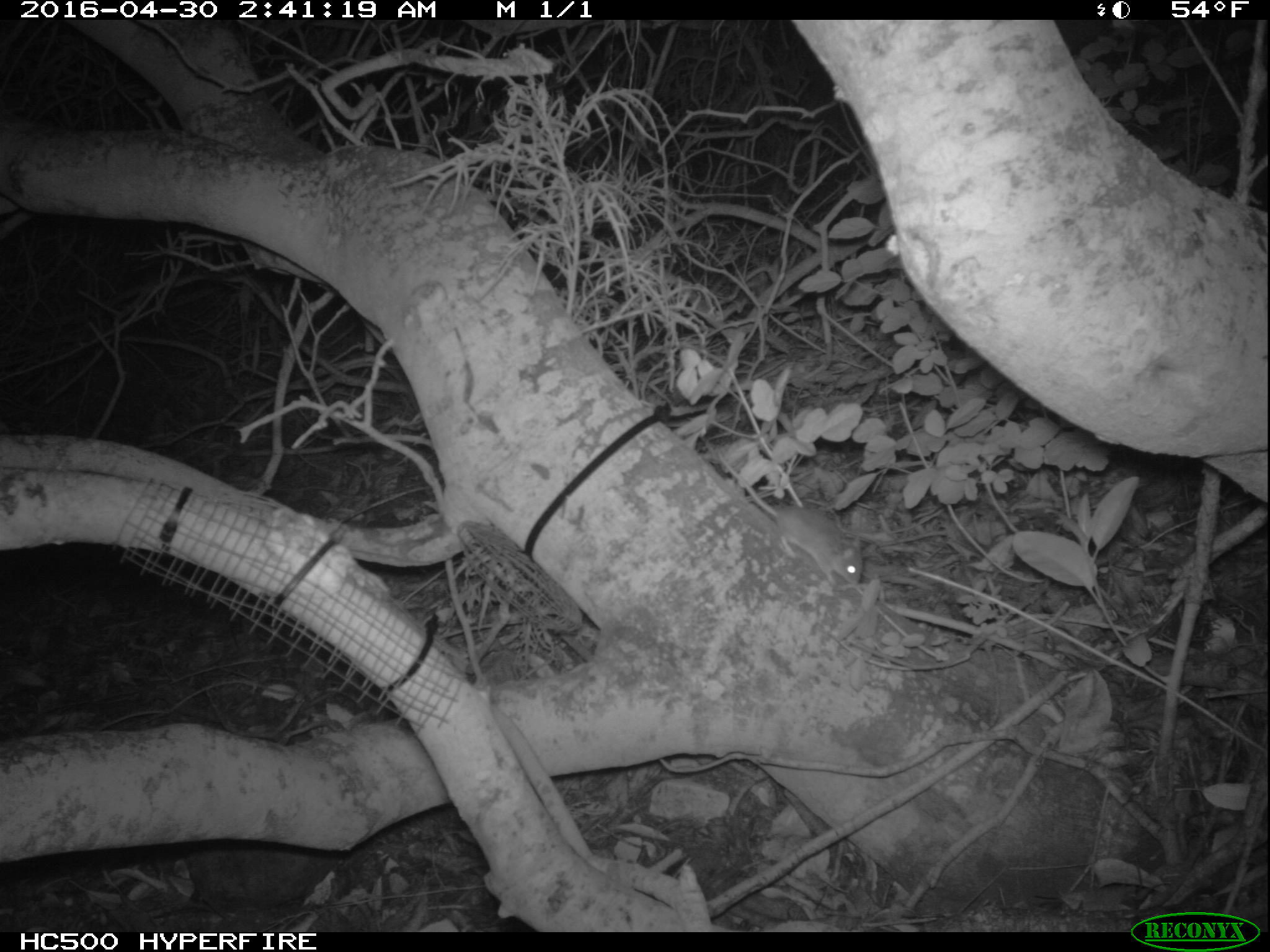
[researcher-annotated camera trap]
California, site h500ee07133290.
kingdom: Animalia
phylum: Chordata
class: Mammalia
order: Rodentia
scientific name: Rodentia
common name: rodent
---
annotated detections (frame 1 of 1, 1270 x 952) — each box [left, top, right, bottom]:
rodent: [717, 451, 862, 589]